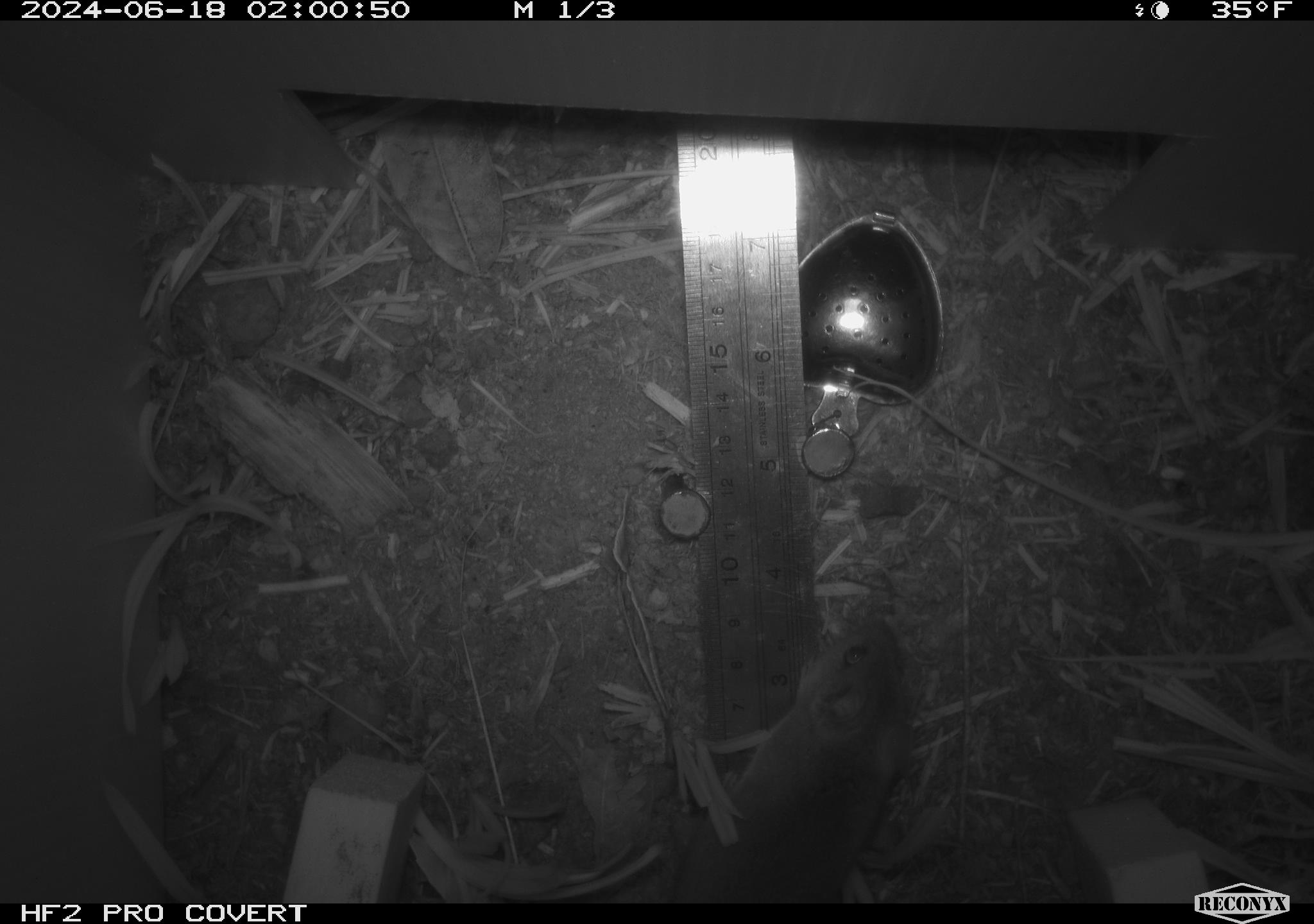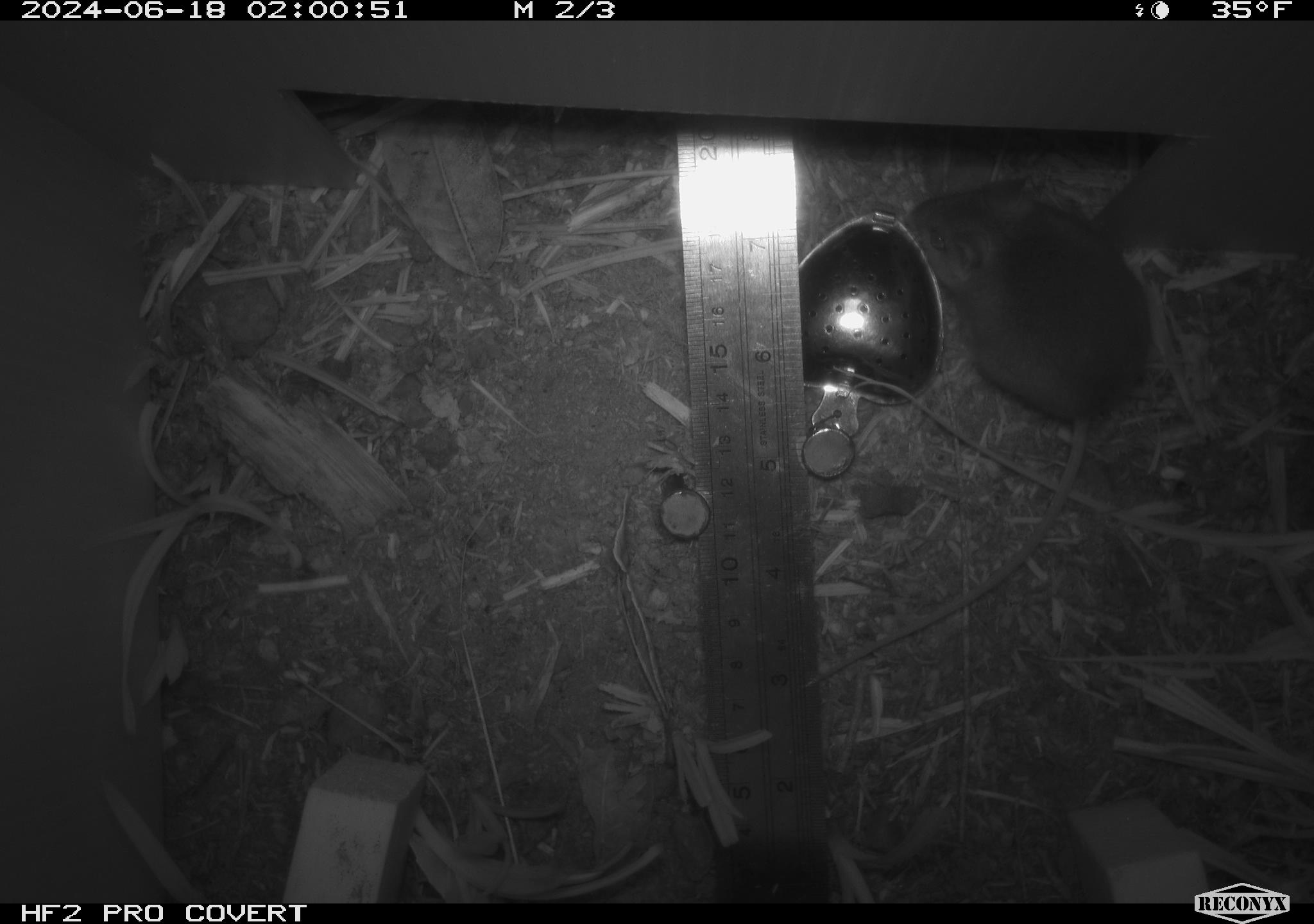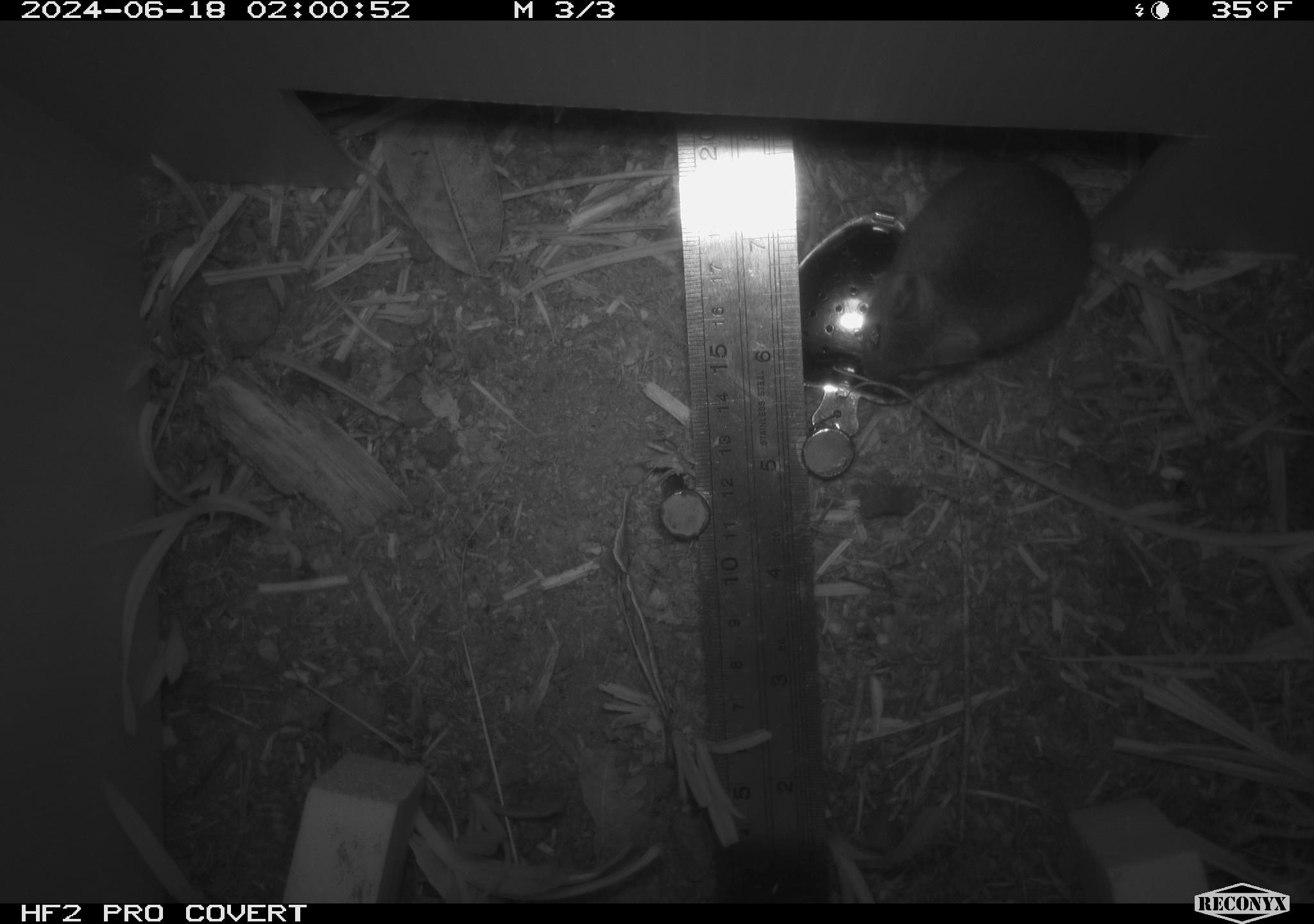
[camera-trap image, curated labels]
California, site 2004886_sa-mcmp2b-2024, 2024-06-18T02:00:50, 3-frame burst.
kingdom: Animalia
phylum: Chordata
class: Mammalia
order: Rodentia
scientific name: Rodentia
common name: mouse species